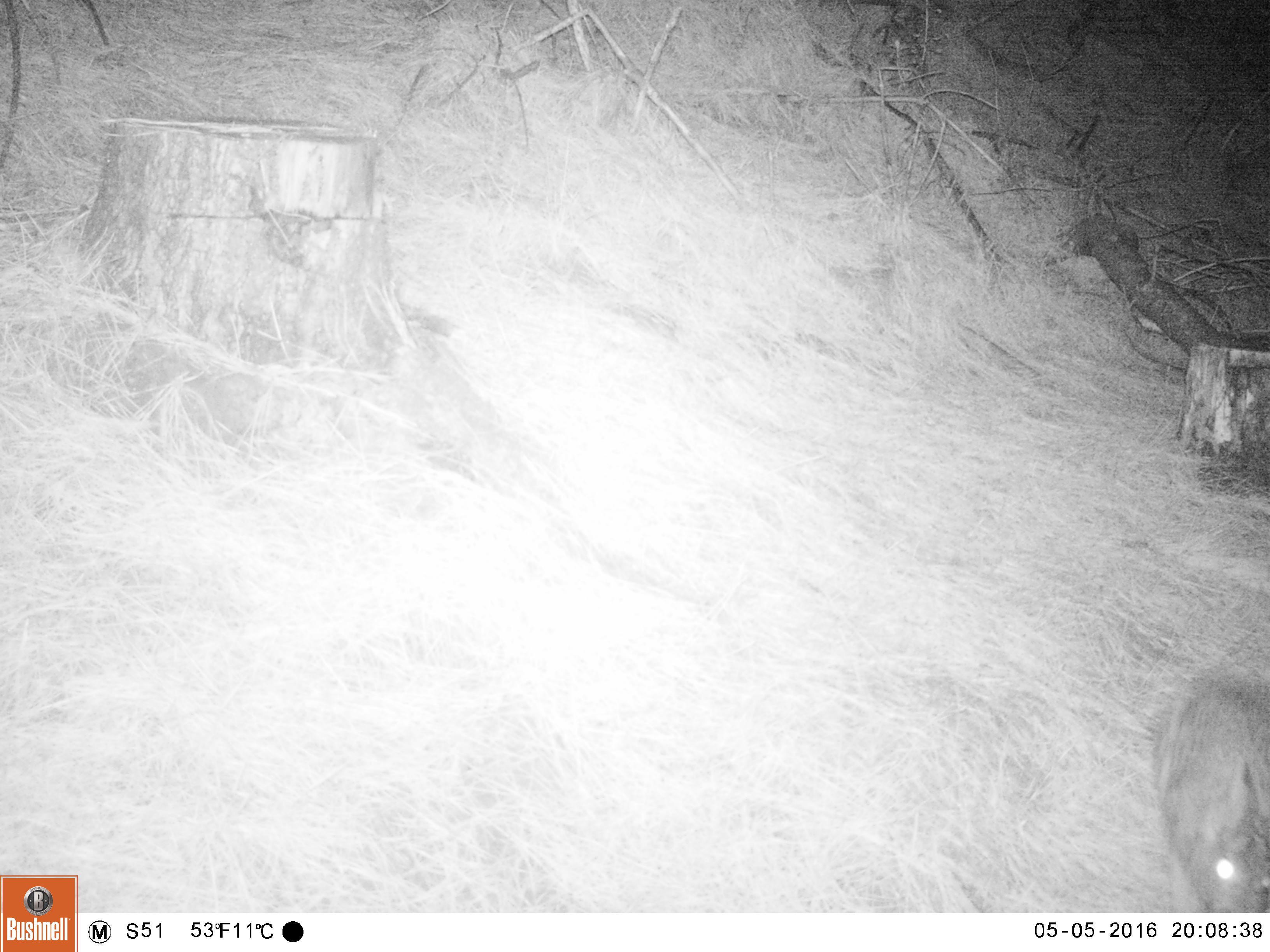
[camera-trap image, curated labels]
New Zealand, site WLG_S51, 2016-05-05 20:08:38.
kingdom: Animalia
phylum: Chordata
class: Mammalia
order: Lagomorpha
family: Leporidae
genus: Oryctolagus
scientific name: Oryctolagus cuniculus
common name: european rabbit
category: rabbit